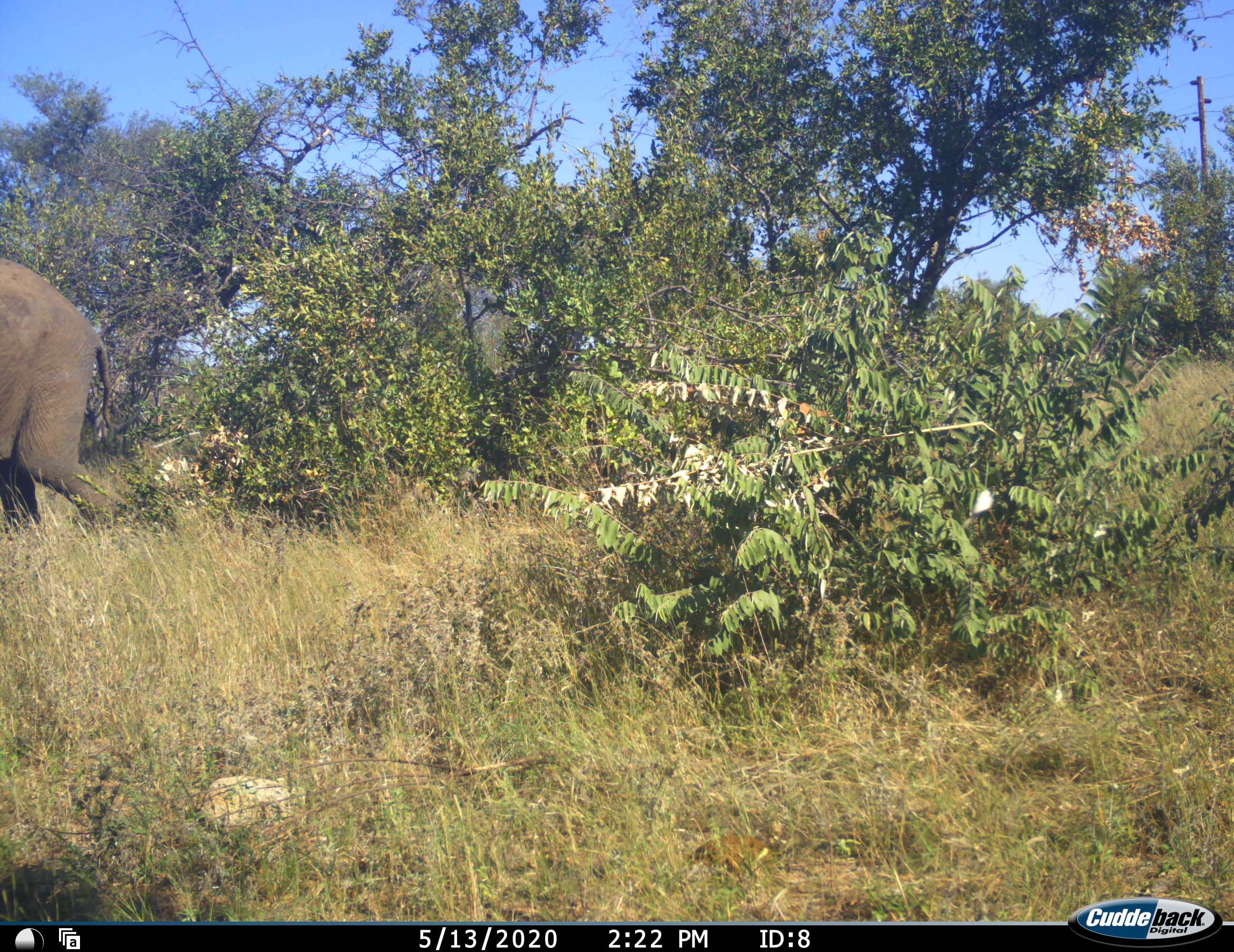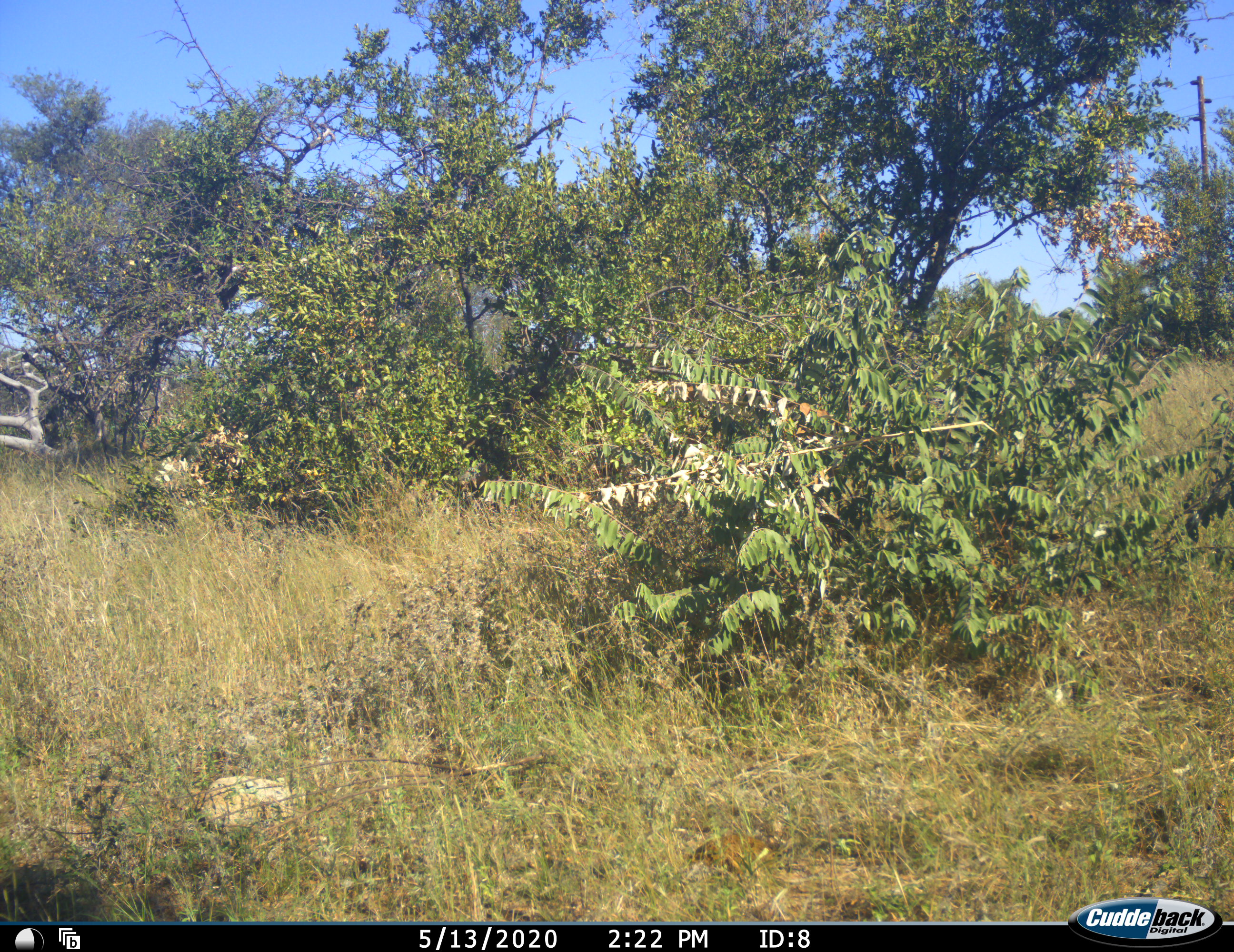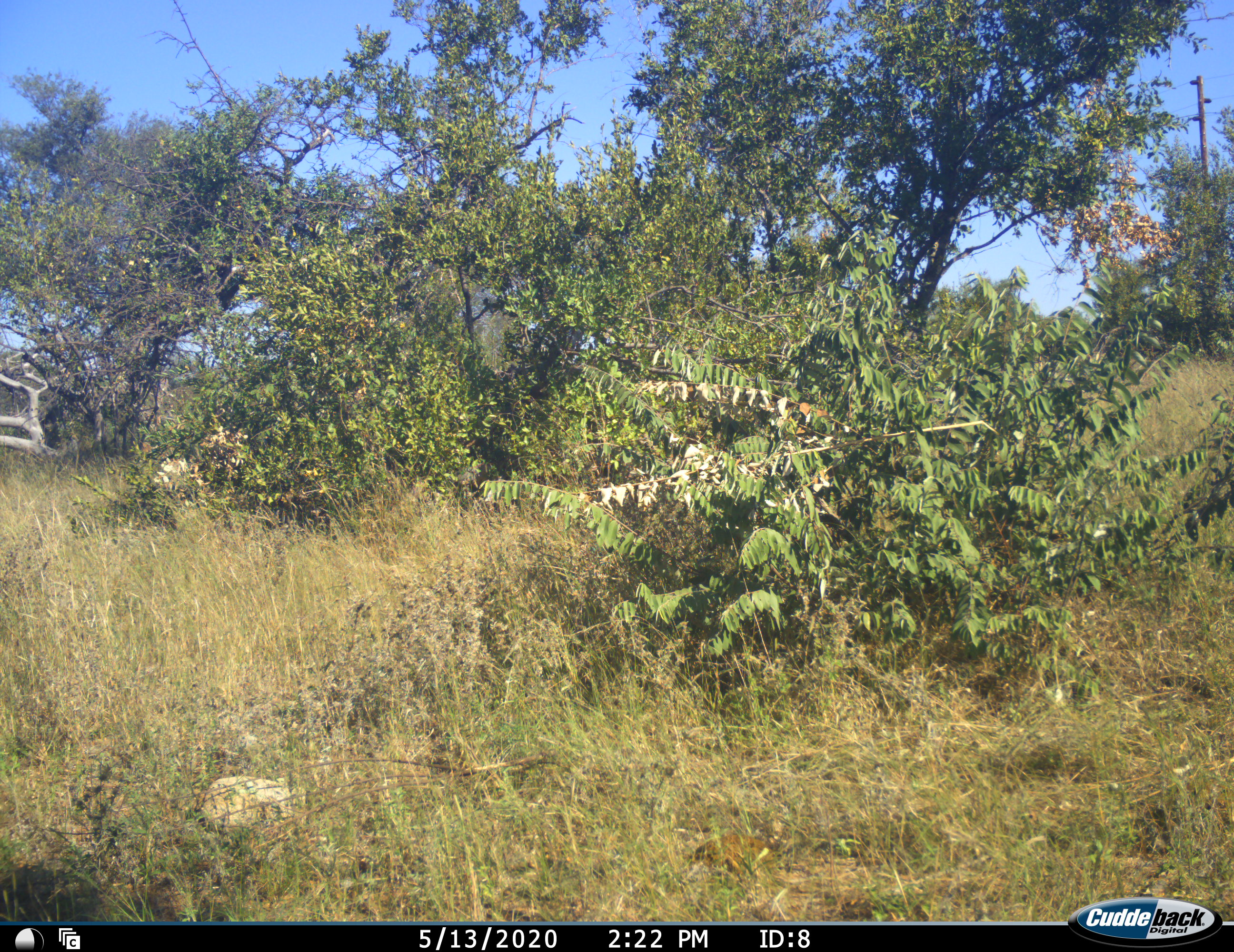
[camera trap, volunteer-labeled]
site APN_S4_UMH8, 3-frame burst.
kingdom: Animalia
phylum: Chordata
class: Mammalia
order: Proboscidea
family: Elephantidae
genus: Loxodonta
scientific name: Loxodonta africana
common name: african bush elephant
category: elephant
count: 1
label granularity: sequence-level